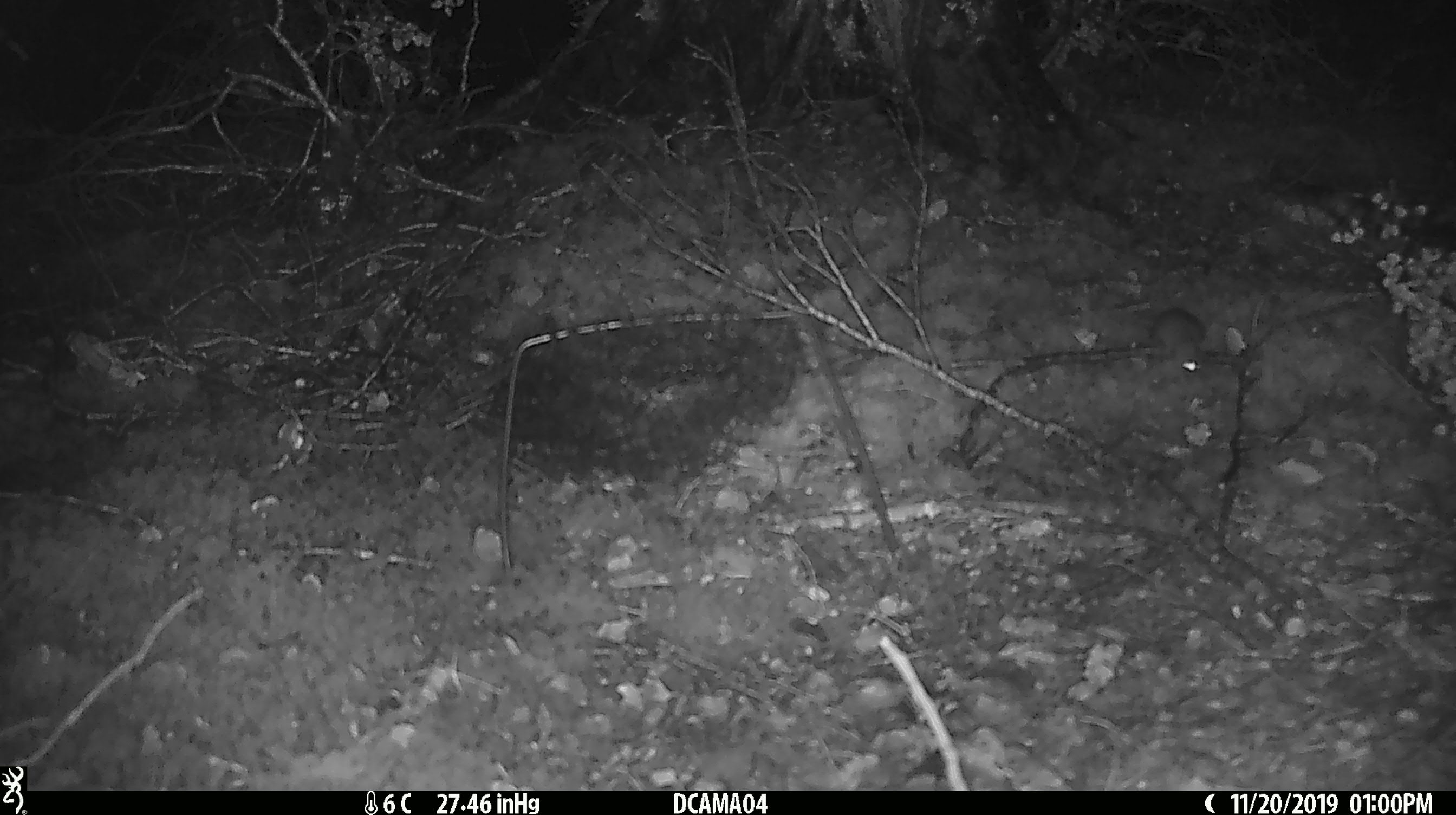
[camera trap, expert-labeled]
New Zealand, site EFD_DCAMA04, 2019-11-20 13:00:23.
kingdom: Animalia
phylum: Chordata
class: Mammalia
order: Rodentia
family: Muridae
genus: Mus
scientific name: Mus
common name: mouse